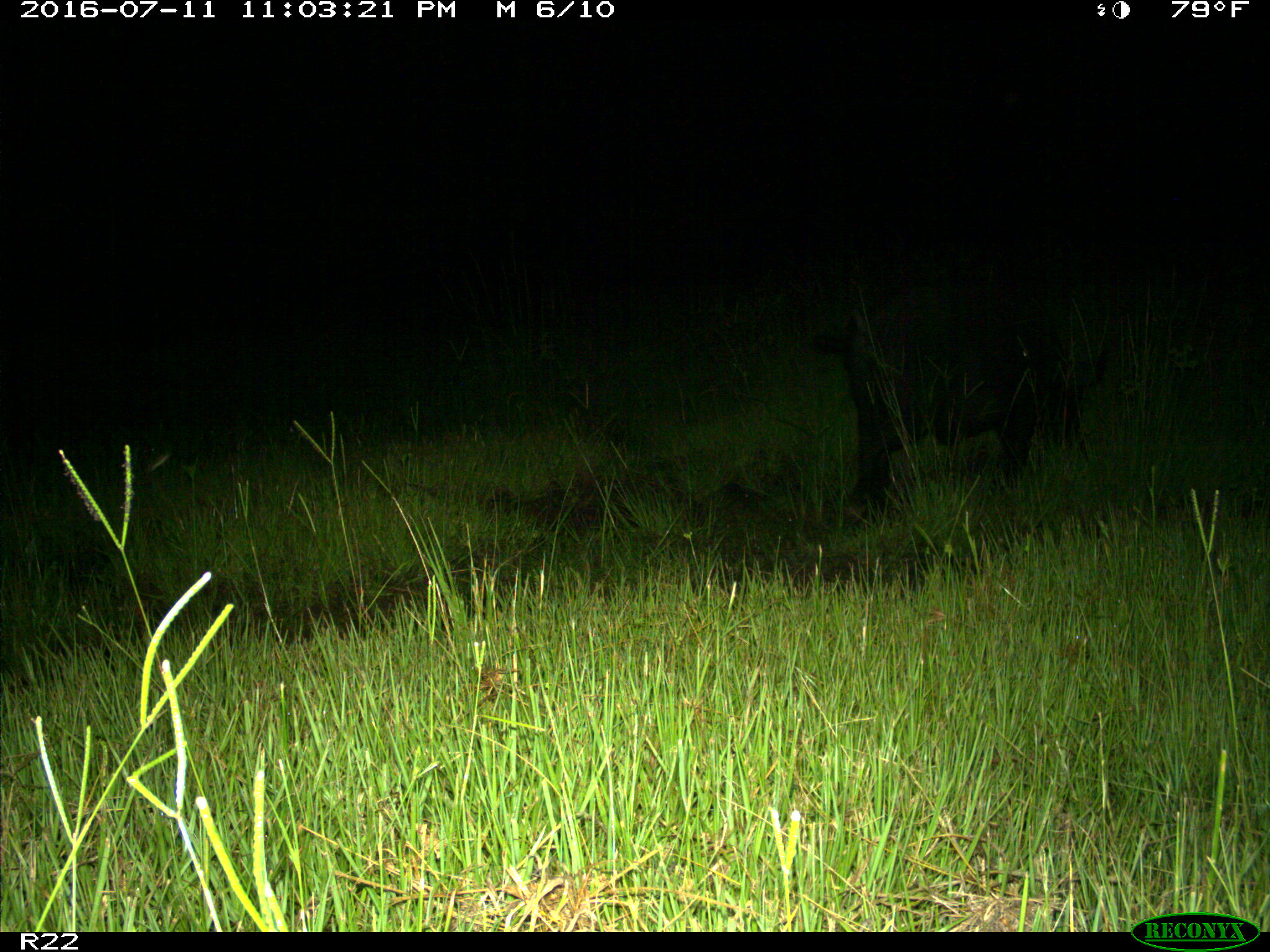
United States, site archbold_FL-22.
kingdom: Animalia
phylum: Chordata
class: Mammalia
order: Artiodactyla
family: Suidae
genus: Sus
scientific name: Sus scrofa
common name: wild boar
Sus scrofa (wild boar).